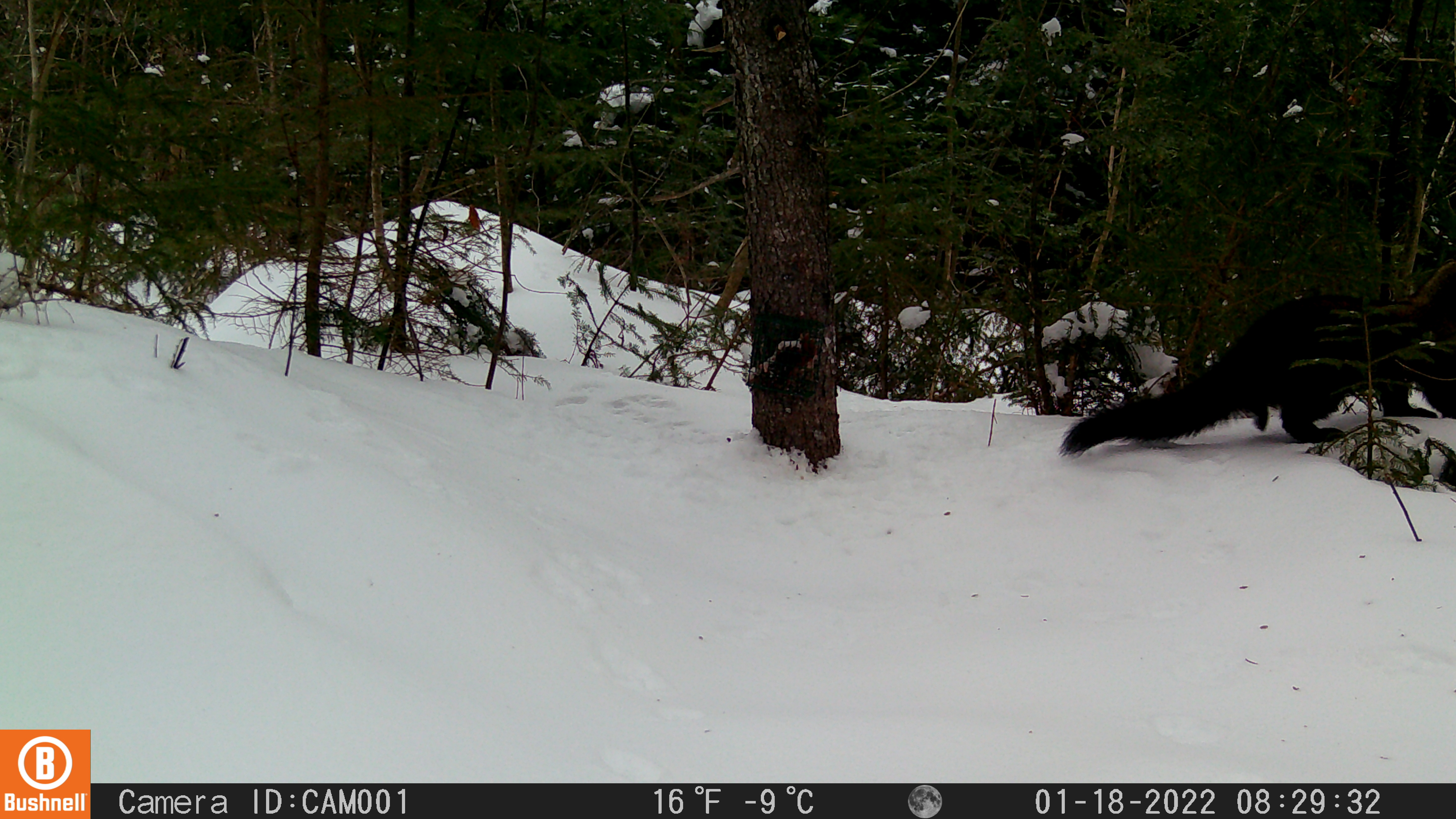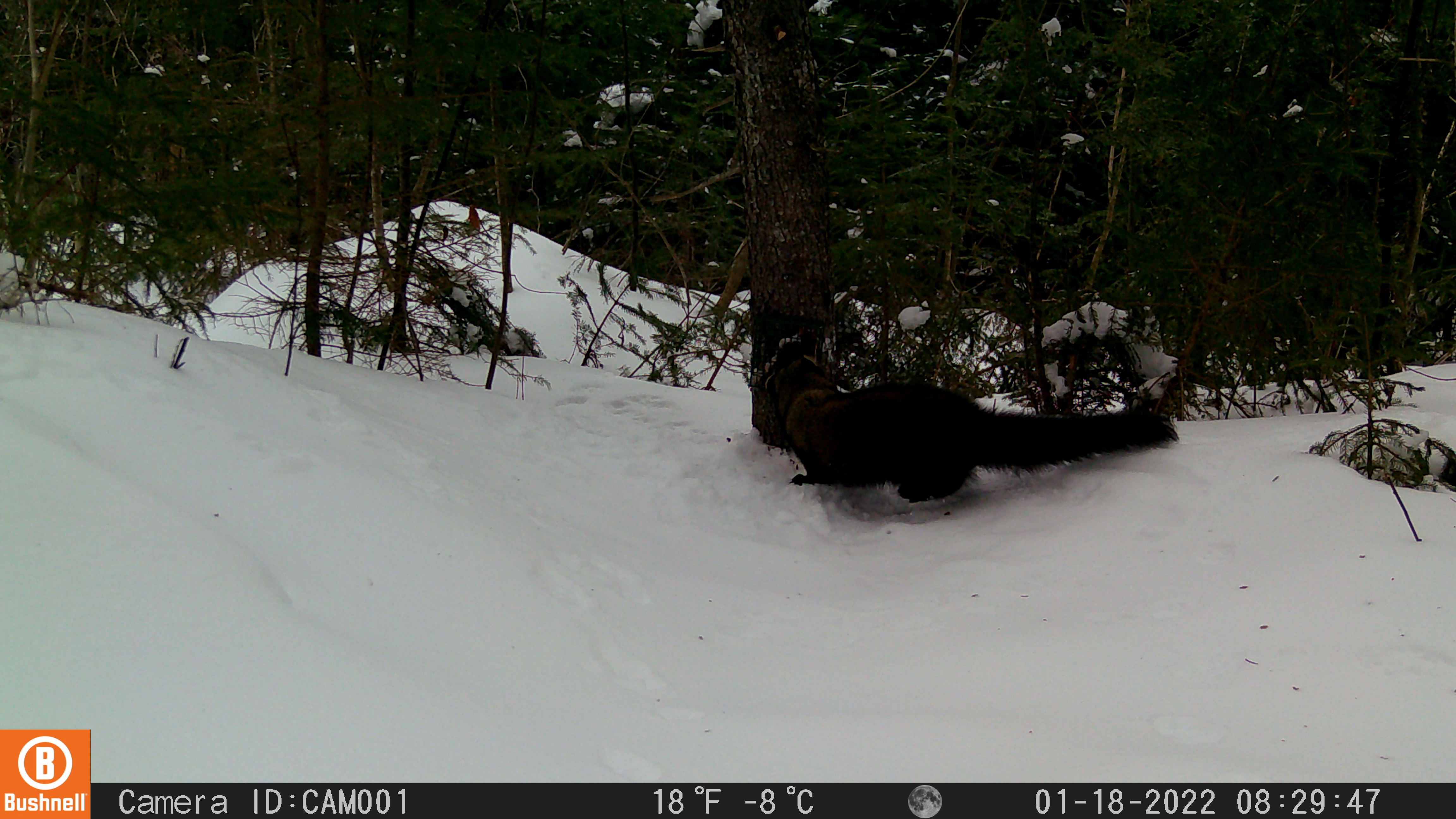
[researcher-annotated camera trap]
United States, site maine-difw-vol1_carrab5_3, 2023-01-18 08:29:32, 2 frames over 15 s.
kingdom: Animalia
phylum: Chordata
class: Mammalia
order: Carnivora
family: Mustelidae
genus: Pekania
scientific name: Pekania pennanti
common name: fisher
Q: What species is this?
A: Fisher (Pekania pennanti).